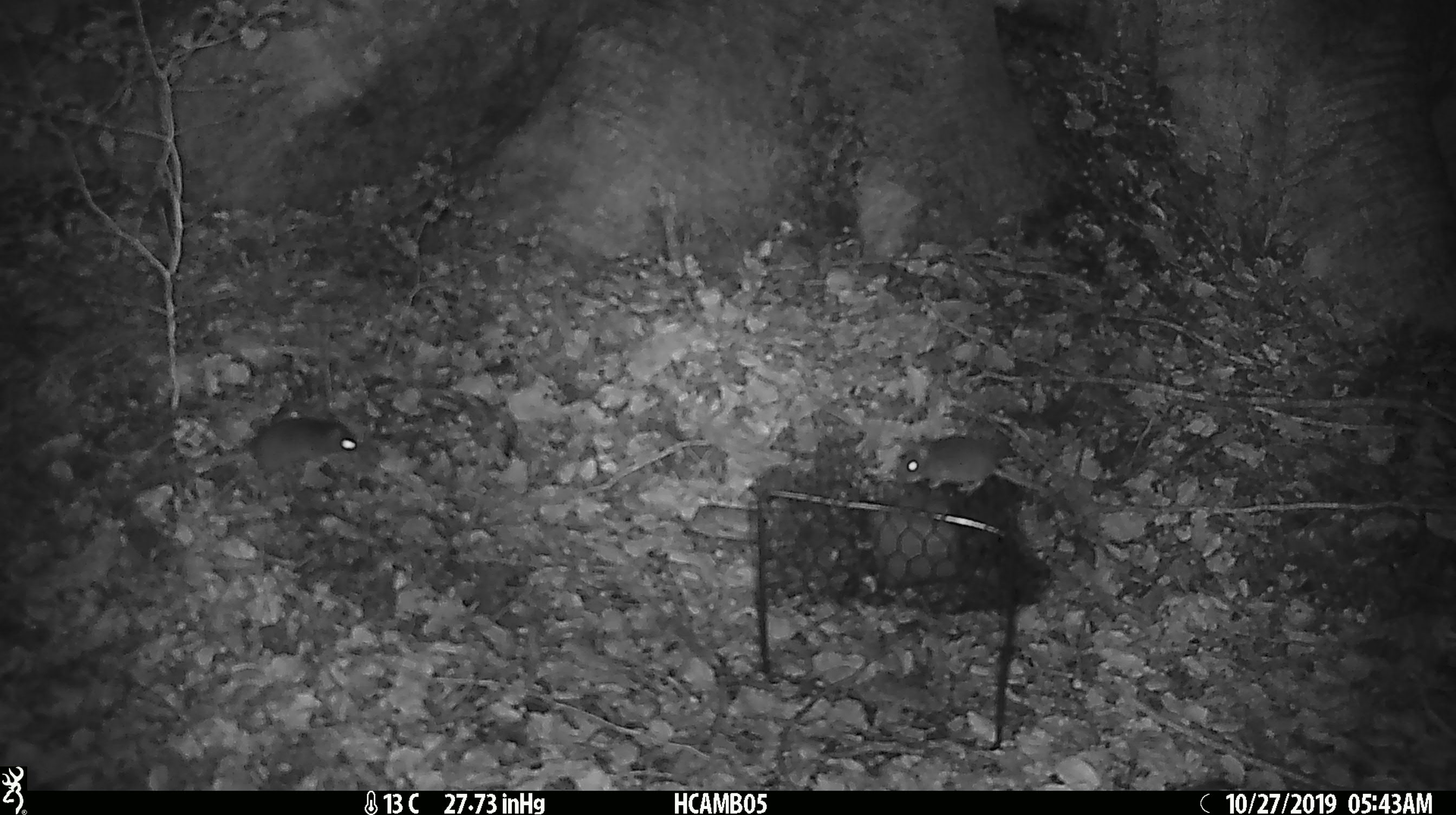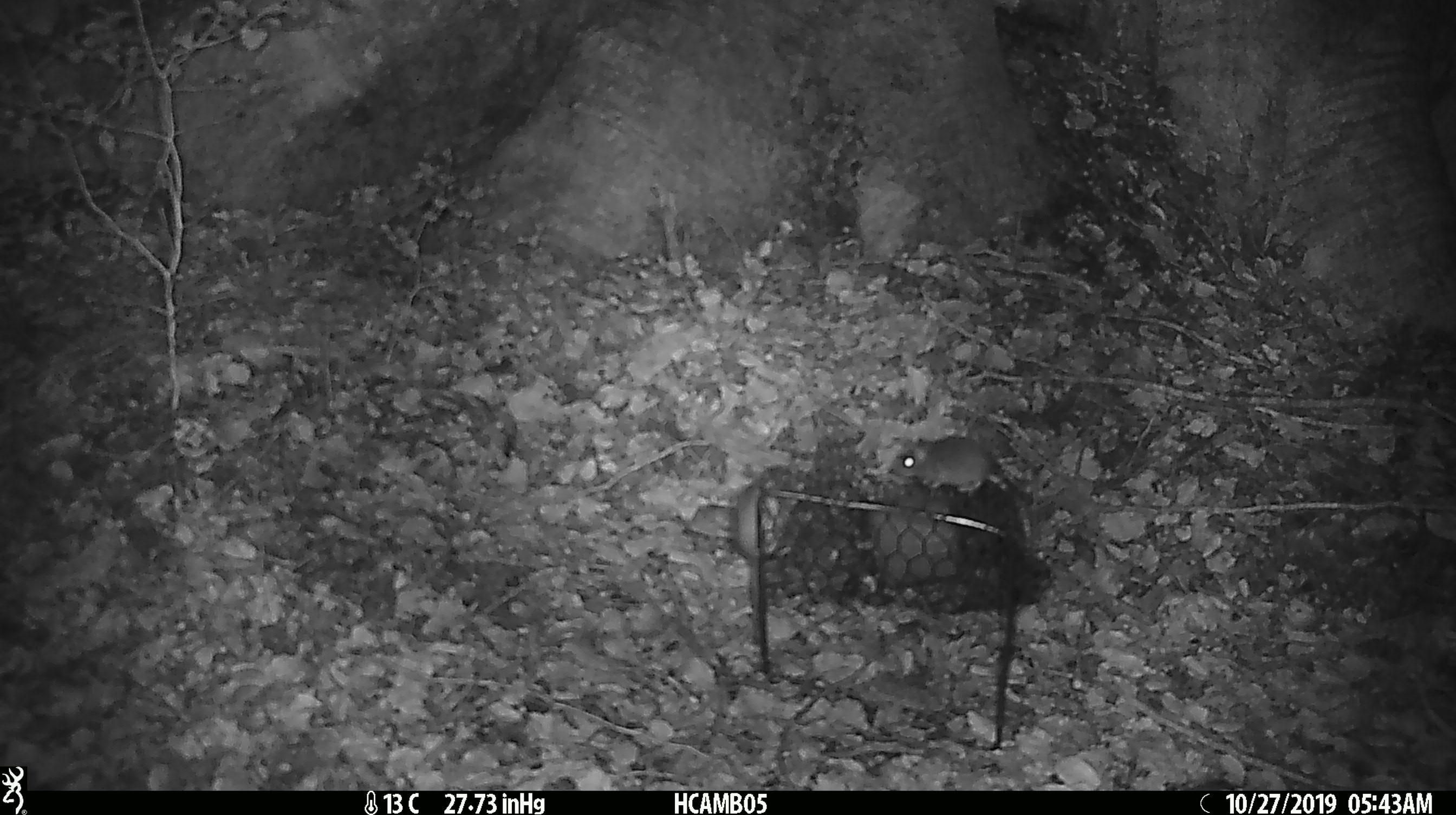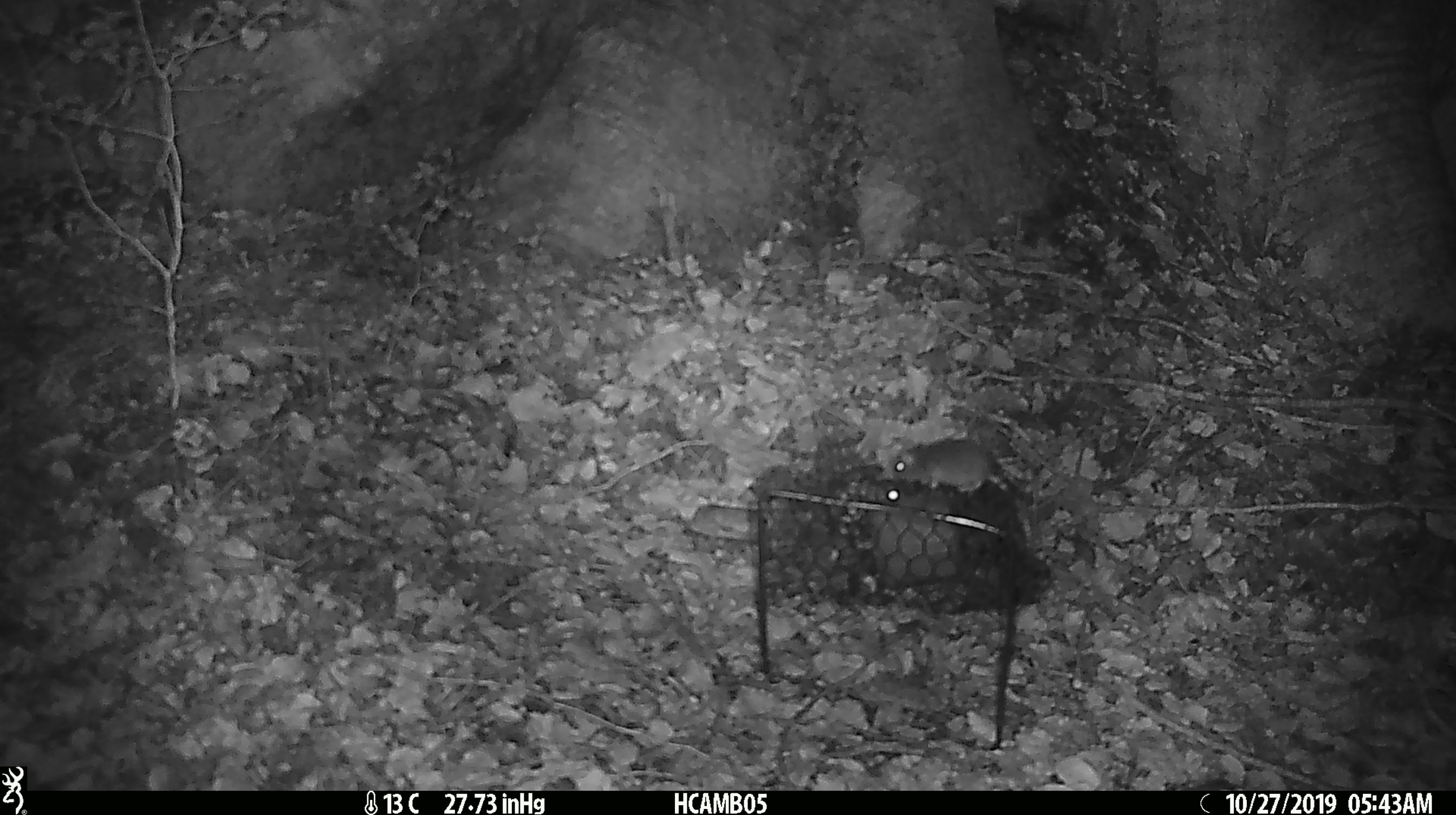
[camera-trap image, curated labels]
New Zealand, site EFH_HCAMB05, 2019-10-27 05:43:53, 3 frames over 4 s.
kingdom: Animalia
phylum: Chordata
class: Mammalia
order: Rodentia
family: Muridae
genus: Mus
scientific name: Mus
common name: mouse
Mouse (Mus).